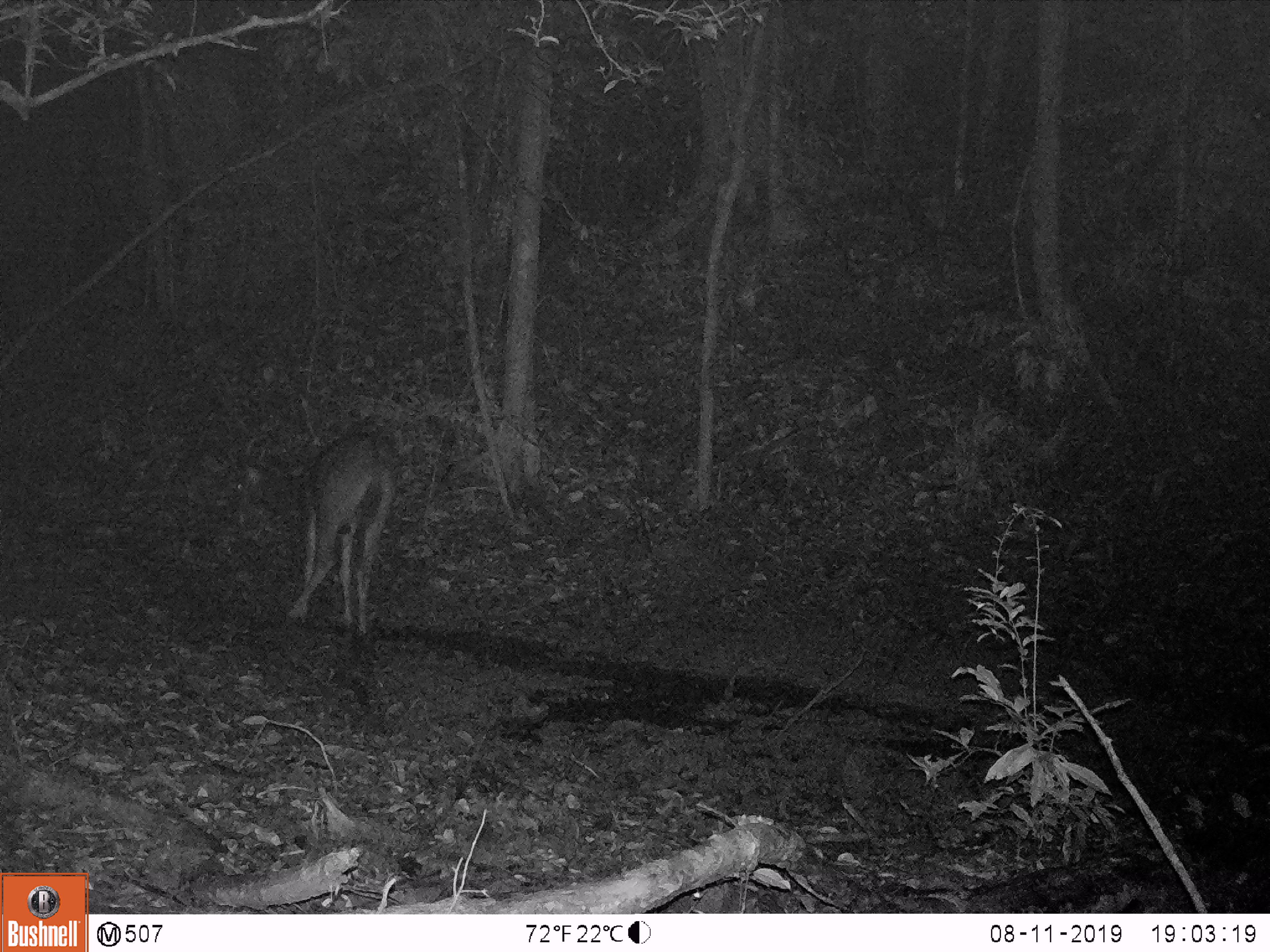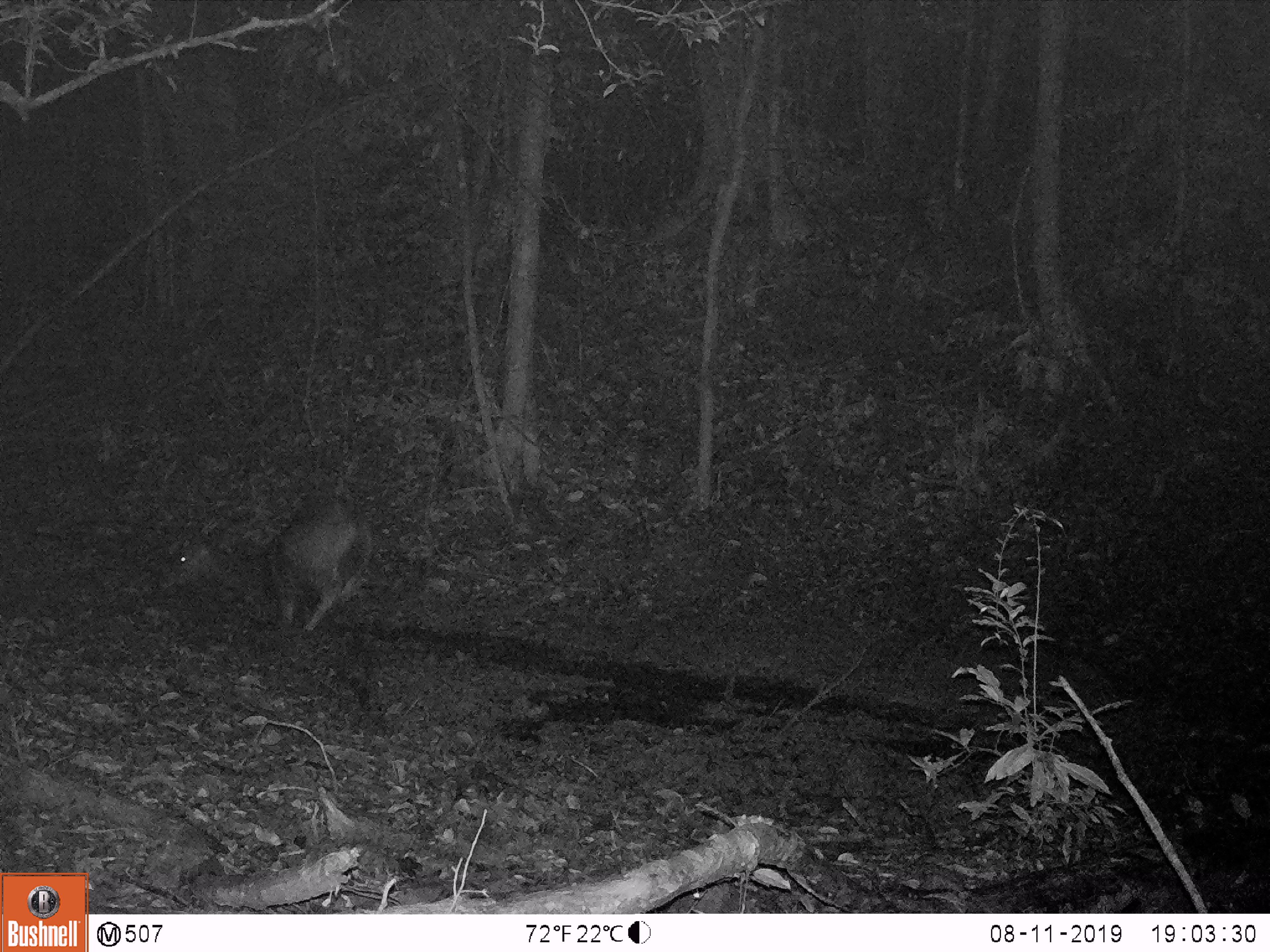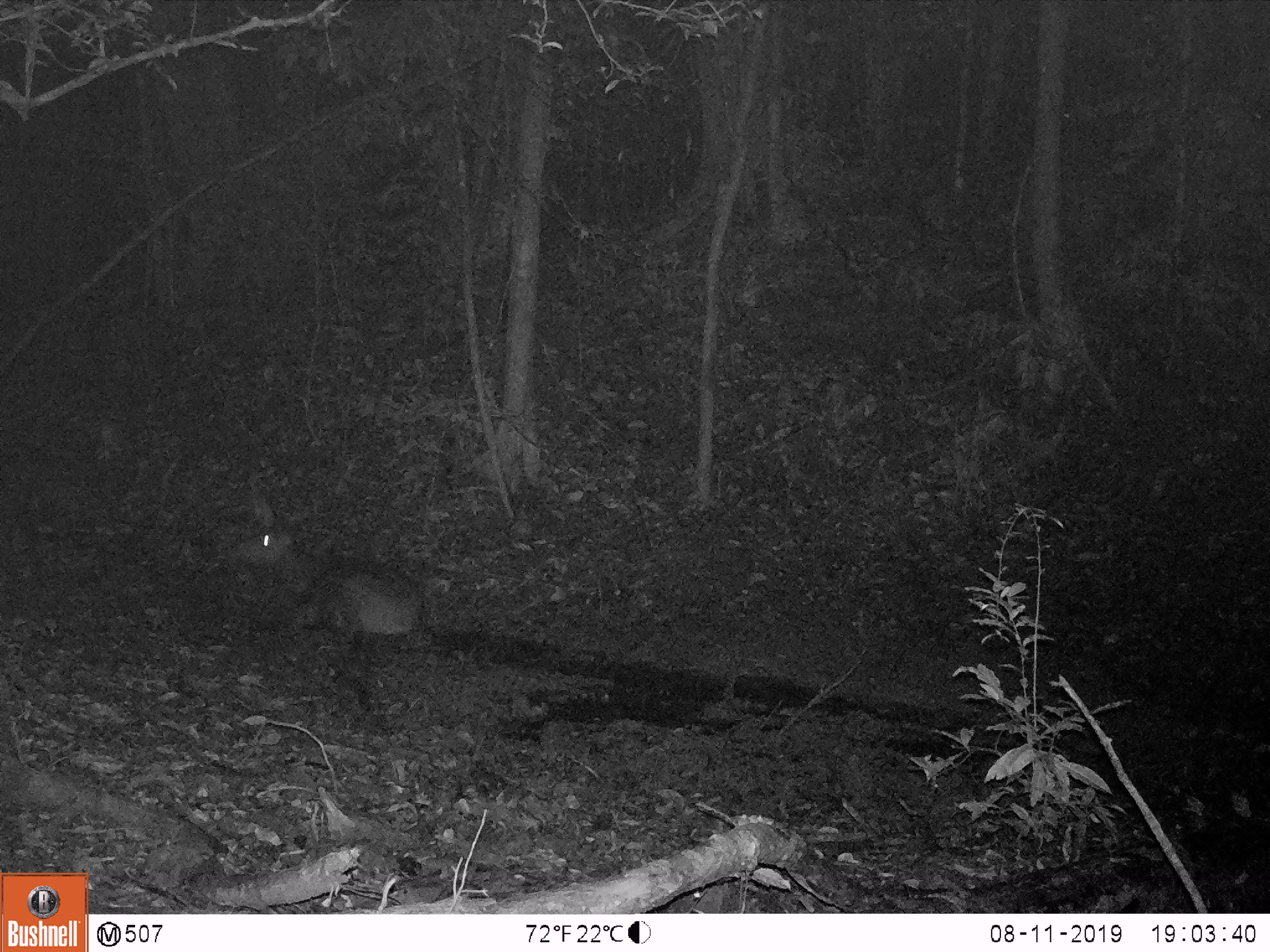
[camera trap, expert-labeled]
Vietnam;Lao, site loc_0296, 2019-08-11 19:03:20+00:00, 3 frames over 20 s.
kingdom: Animalia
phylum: Chordata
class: Mammalia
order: Artiodactyla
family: Cervidae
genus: Rusa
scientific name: Rusa unicolor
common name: sambar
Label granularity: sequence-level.